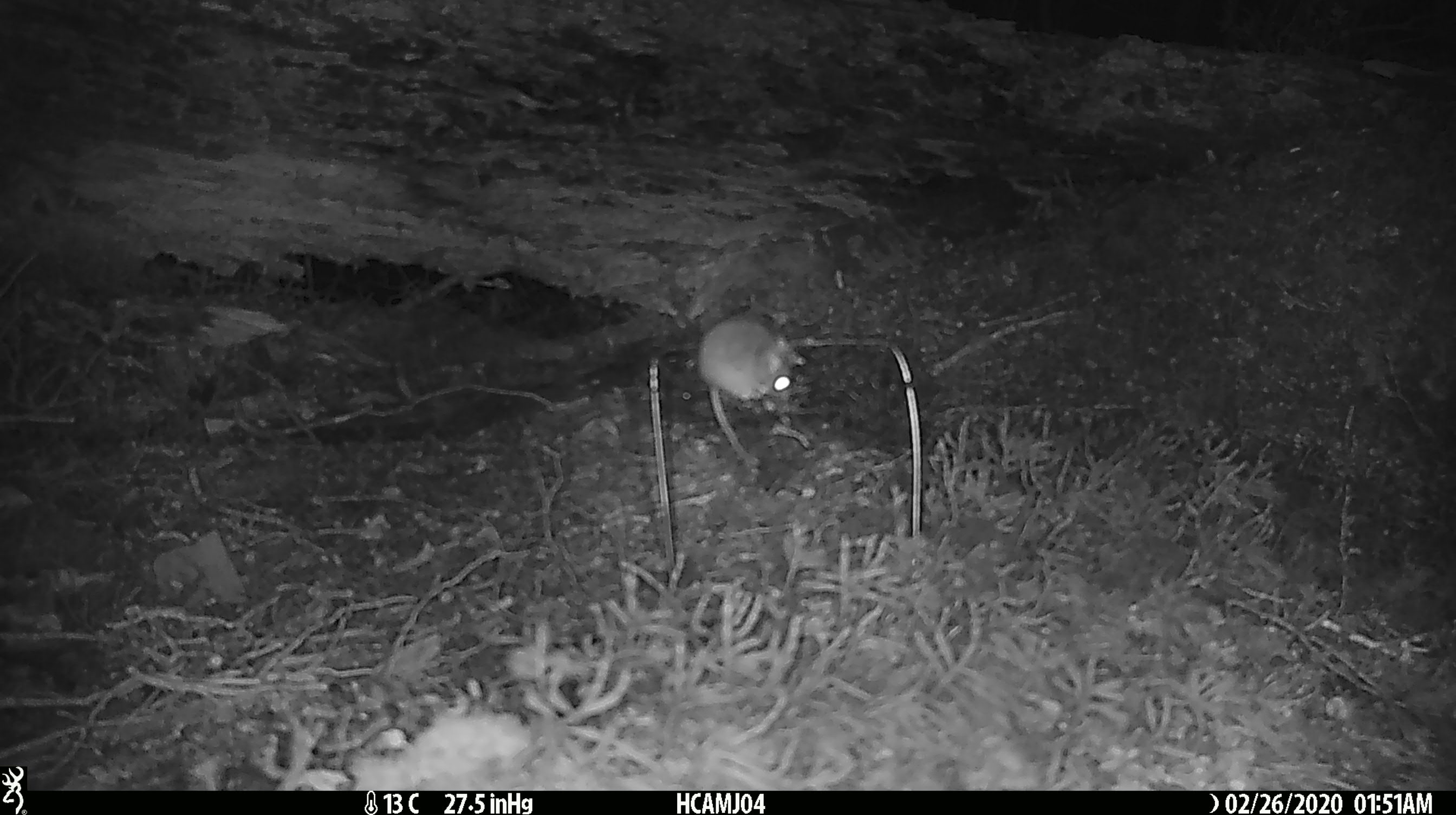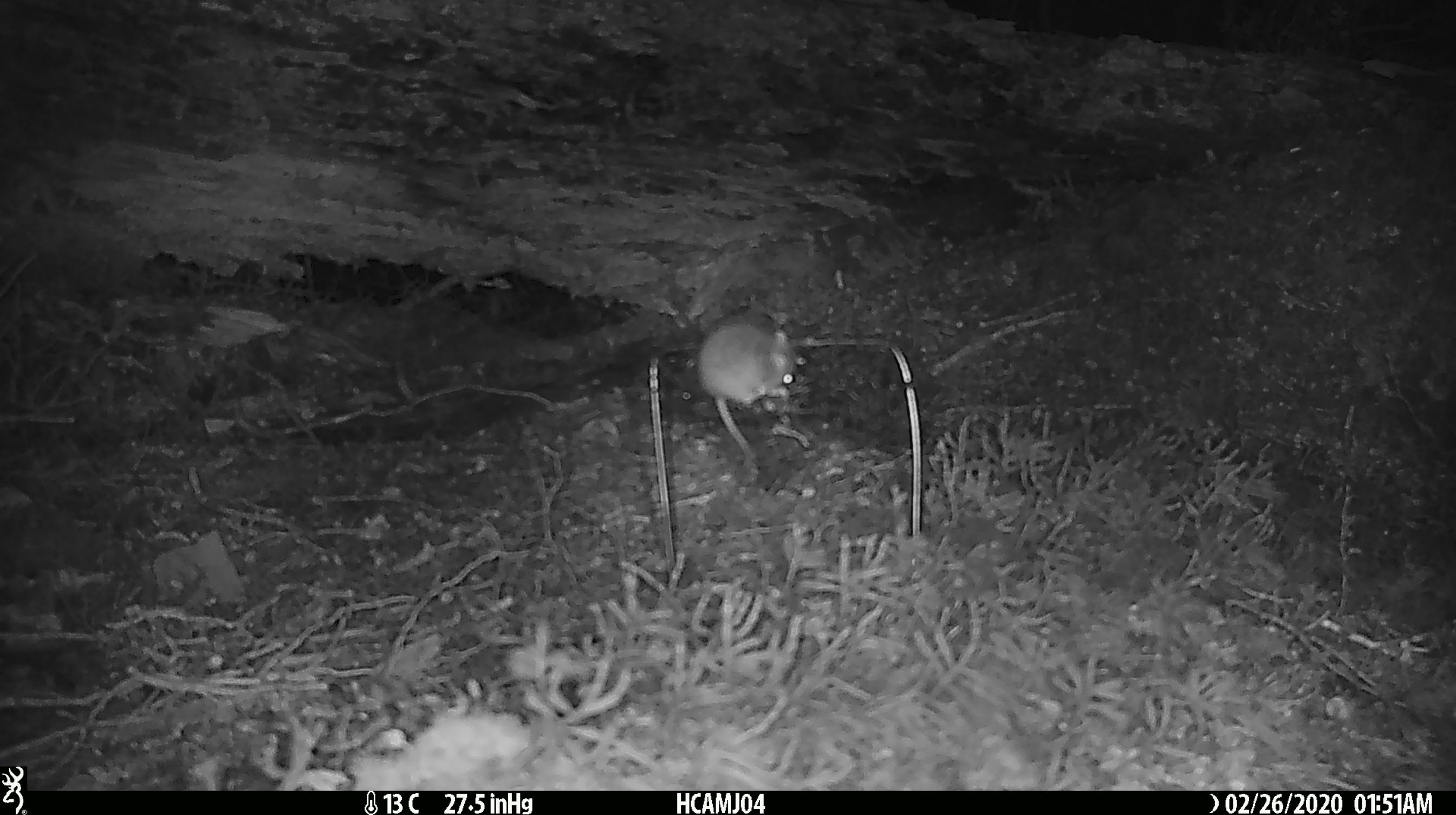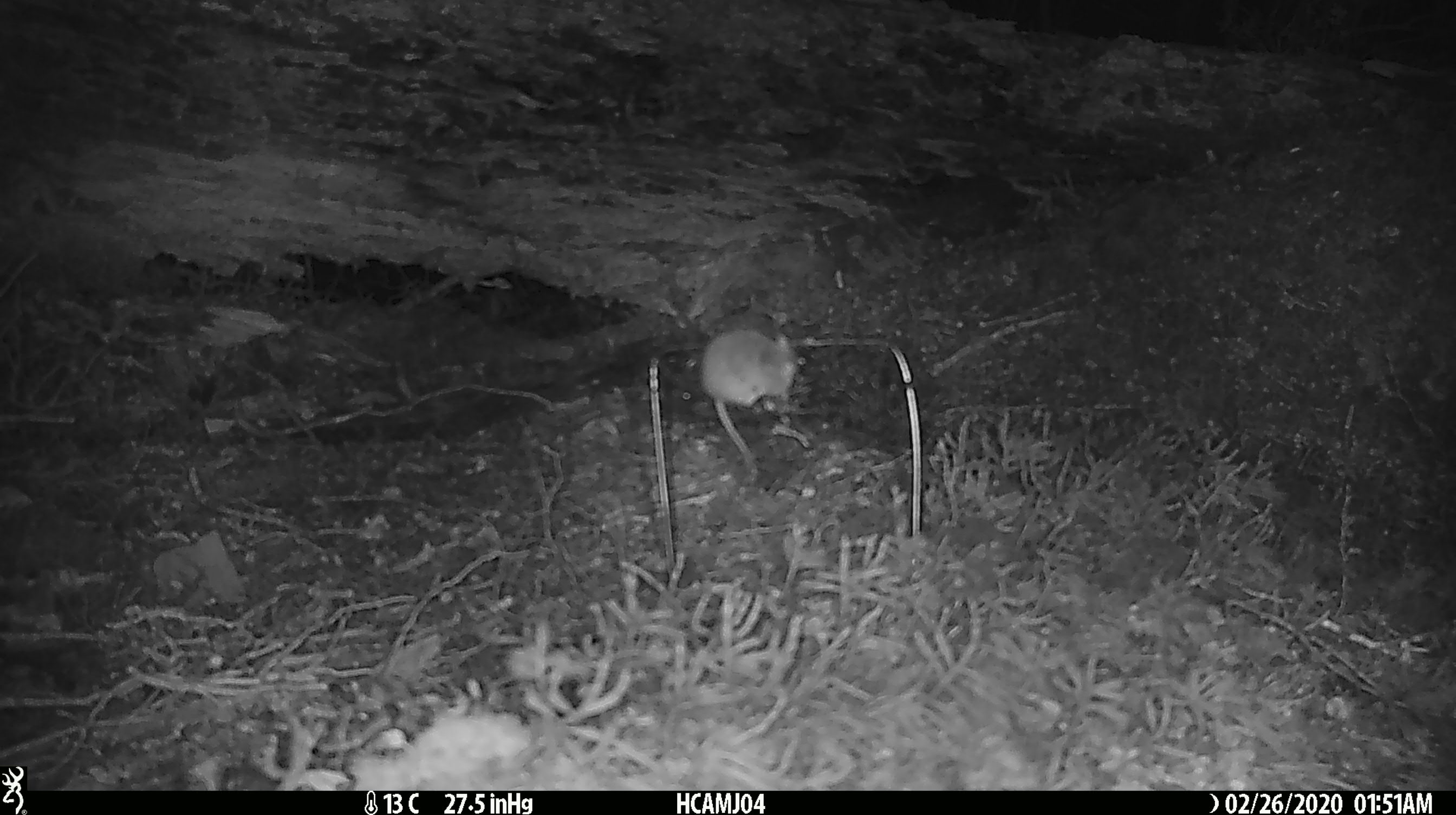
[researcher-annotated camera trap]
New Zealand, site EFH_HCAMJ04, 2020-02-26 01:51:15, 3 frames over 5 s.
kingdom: Animalia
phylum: Chordata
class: Mammalia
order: Rodentia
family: Muridae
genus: Mus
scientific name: Mus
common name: mouse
Mouse (Mus).